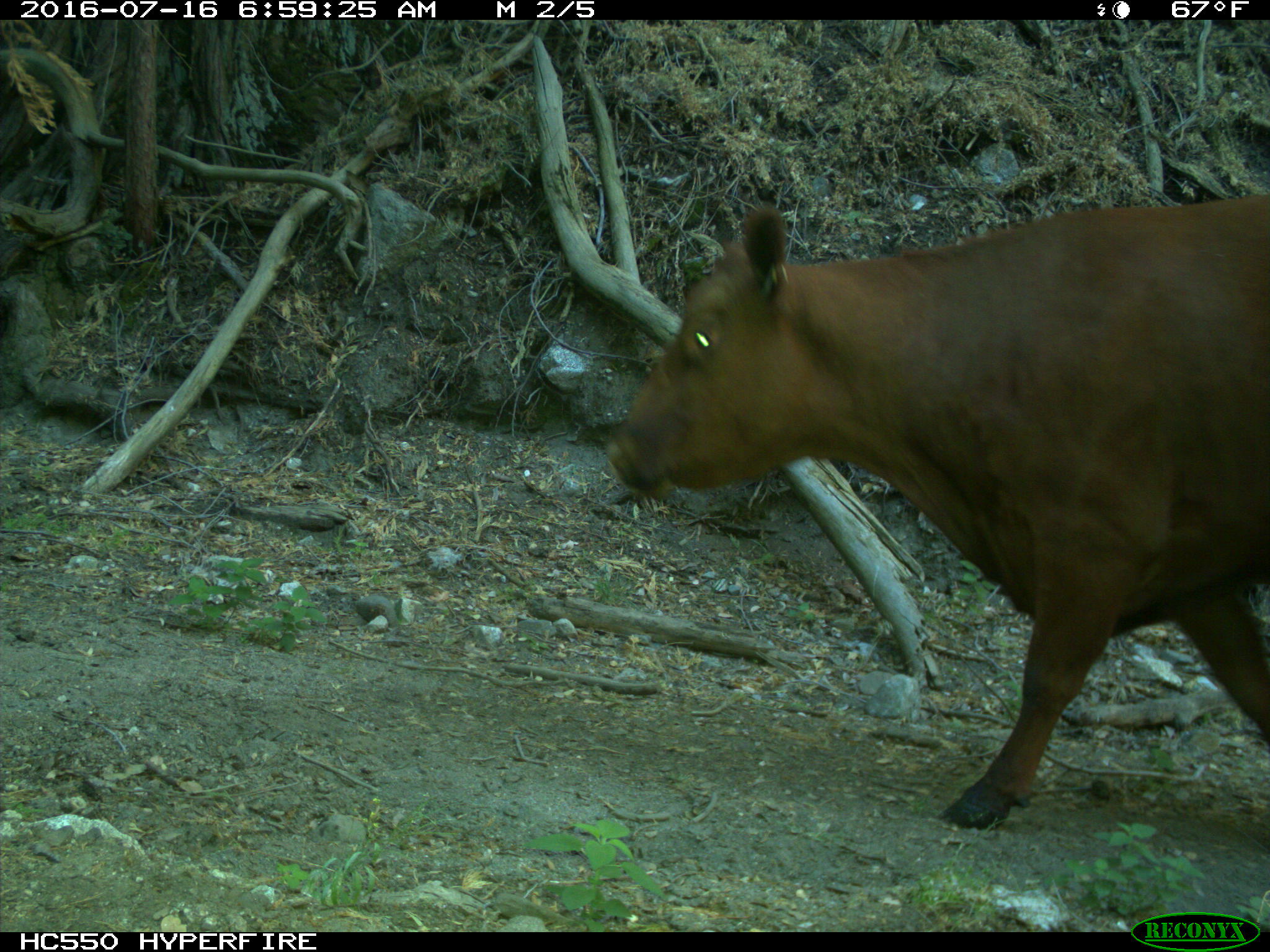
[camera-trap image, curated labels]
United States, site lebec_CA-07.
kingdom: Animalia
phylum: Chordata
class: Mammalia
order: Artiodactyla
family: Bovidae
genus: Bos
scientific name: Bos taurus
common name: domestic cow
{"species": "Bos taurus (domestic cow)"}